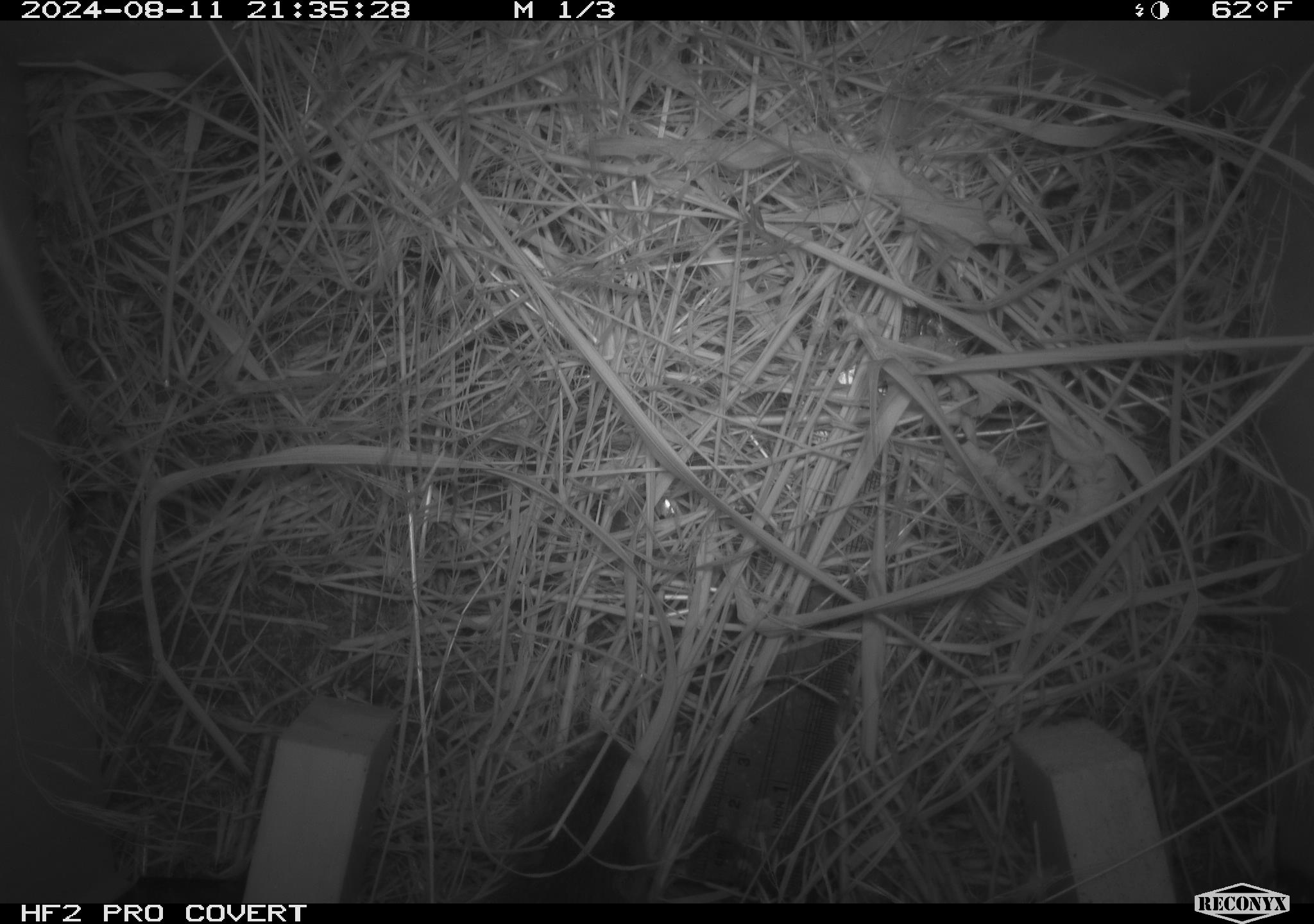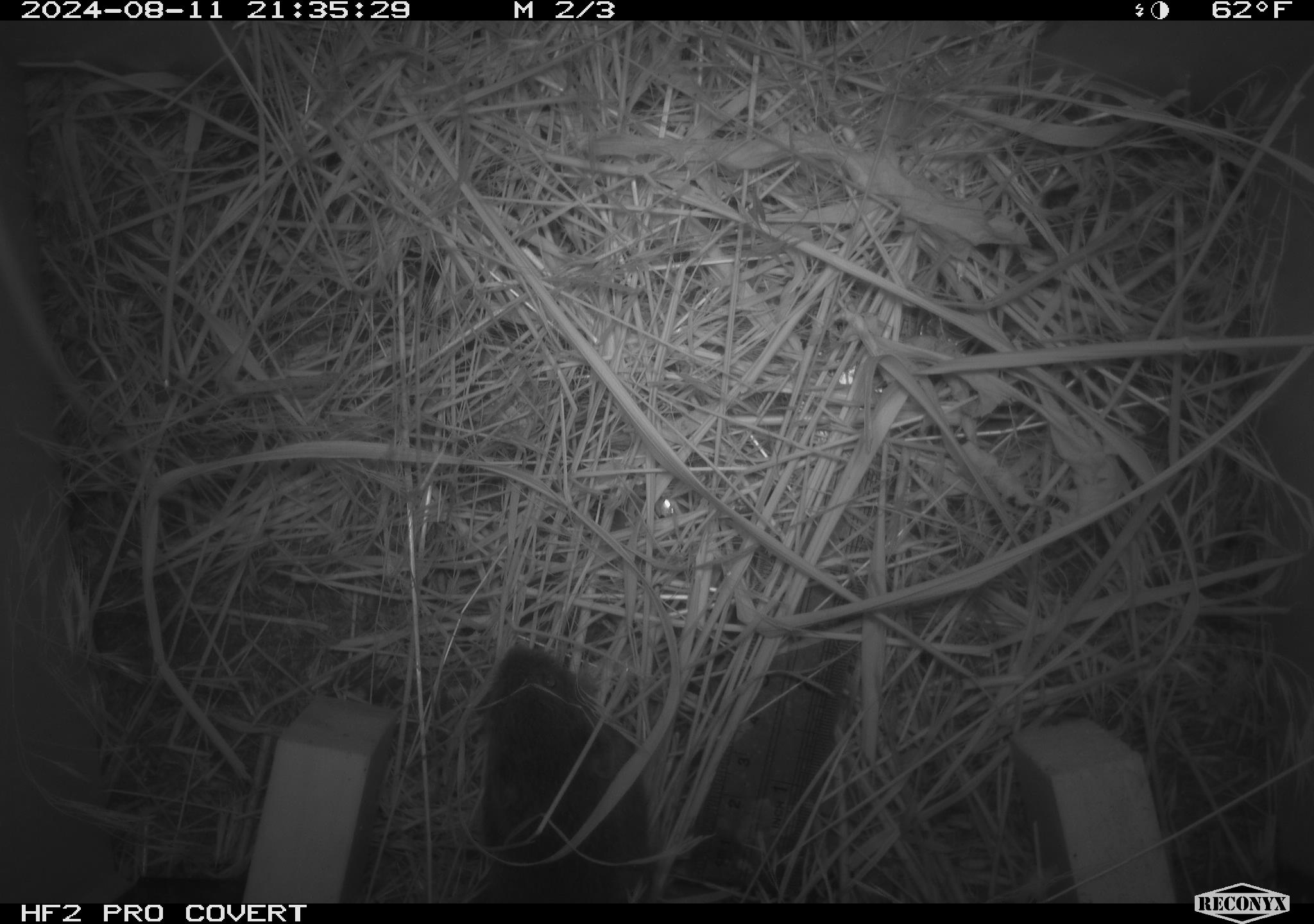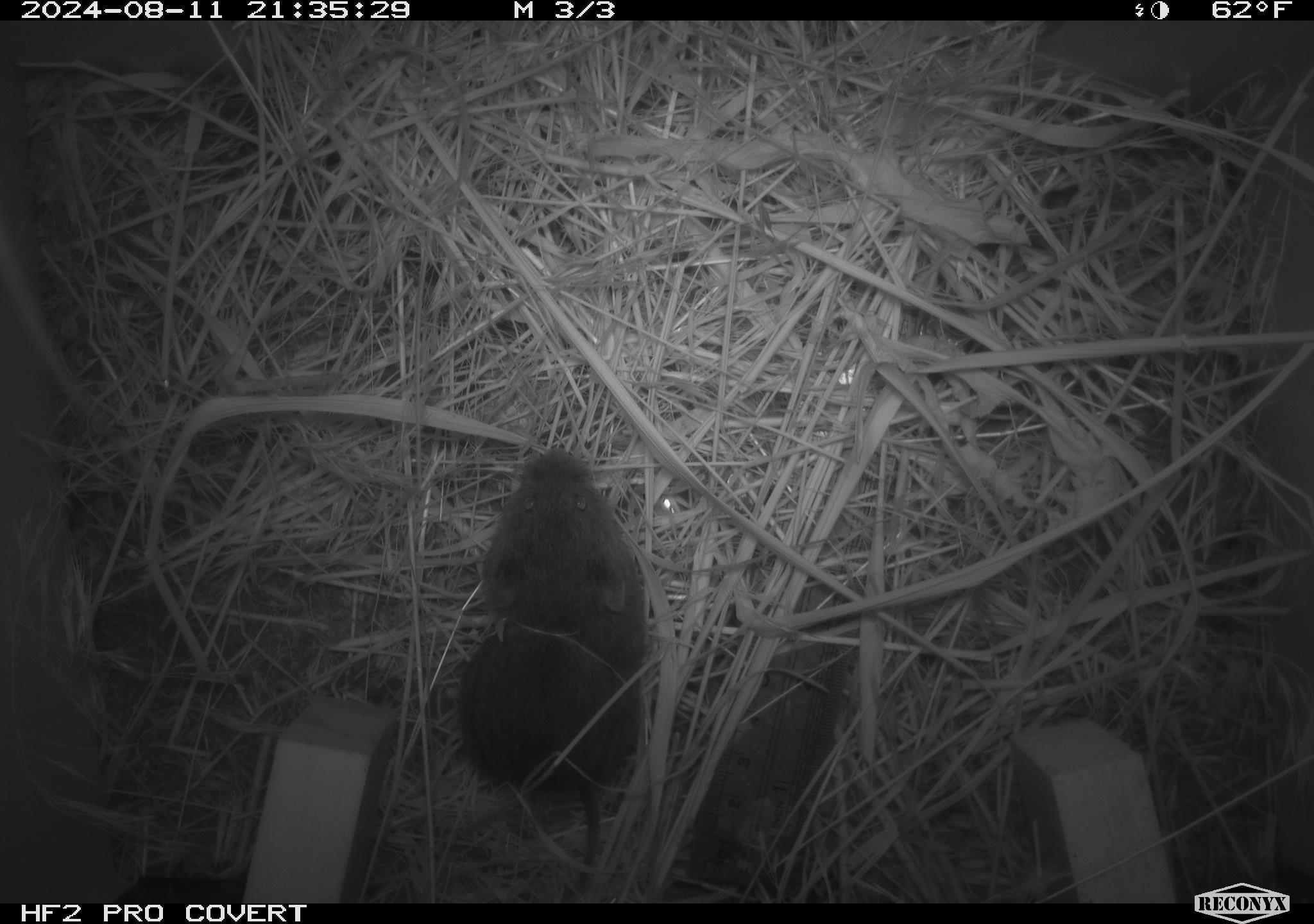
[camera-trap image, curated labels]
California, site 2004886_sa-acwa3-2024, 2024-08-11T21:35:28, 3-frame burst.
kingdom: Animalia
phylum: Chordata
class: Mammalia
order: Rodentia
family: Cricetidae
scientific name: Arvicolinae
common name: voles, lemmings, and muskrats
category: arvicolinae subfamily